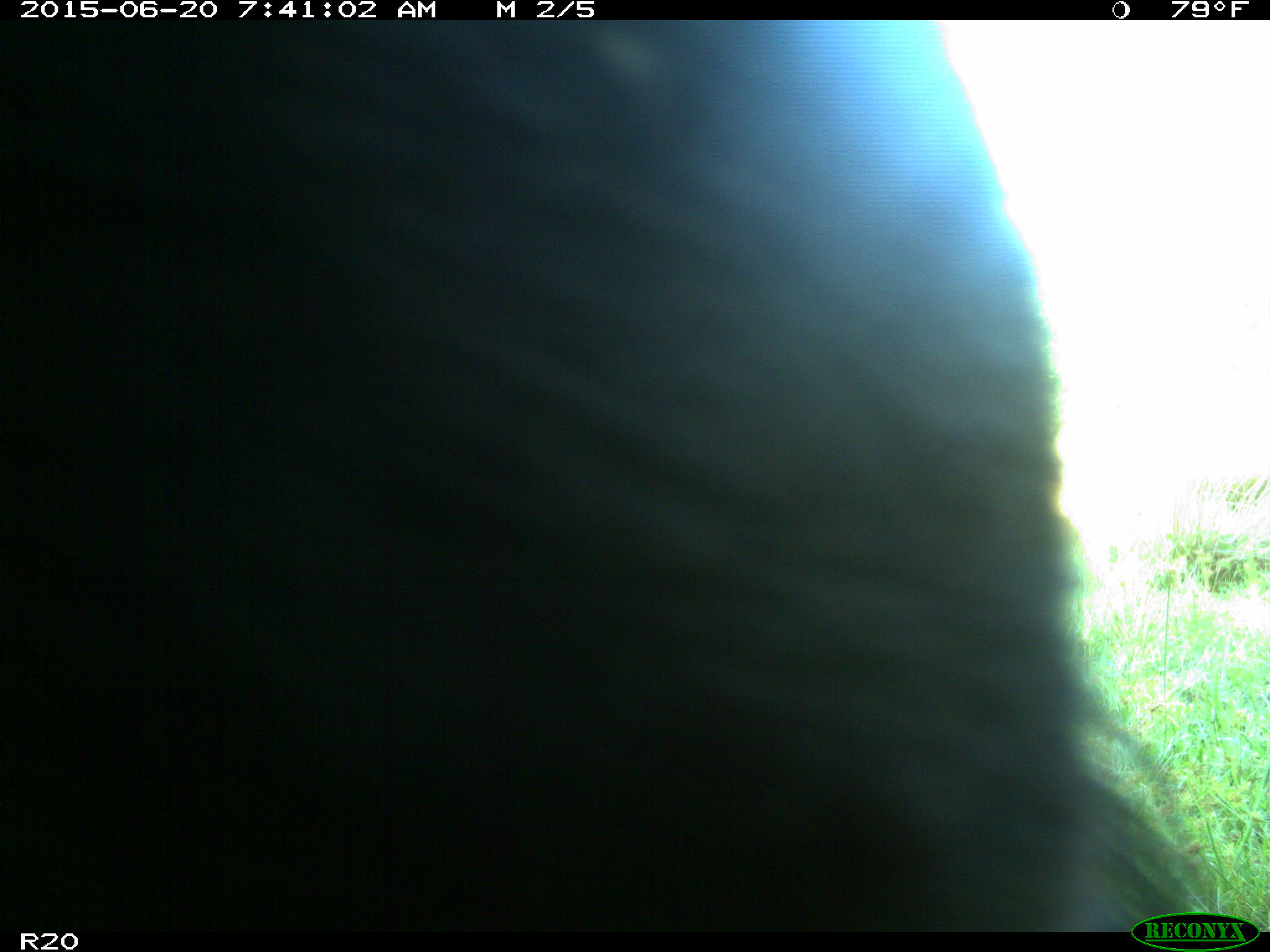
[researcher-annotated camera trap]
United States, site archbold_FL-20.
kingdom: Animalia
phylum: Chordata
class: Mammalia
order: Artiodactyla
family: Bovidae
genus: Bos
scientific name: Bos taurus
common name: domestic cow